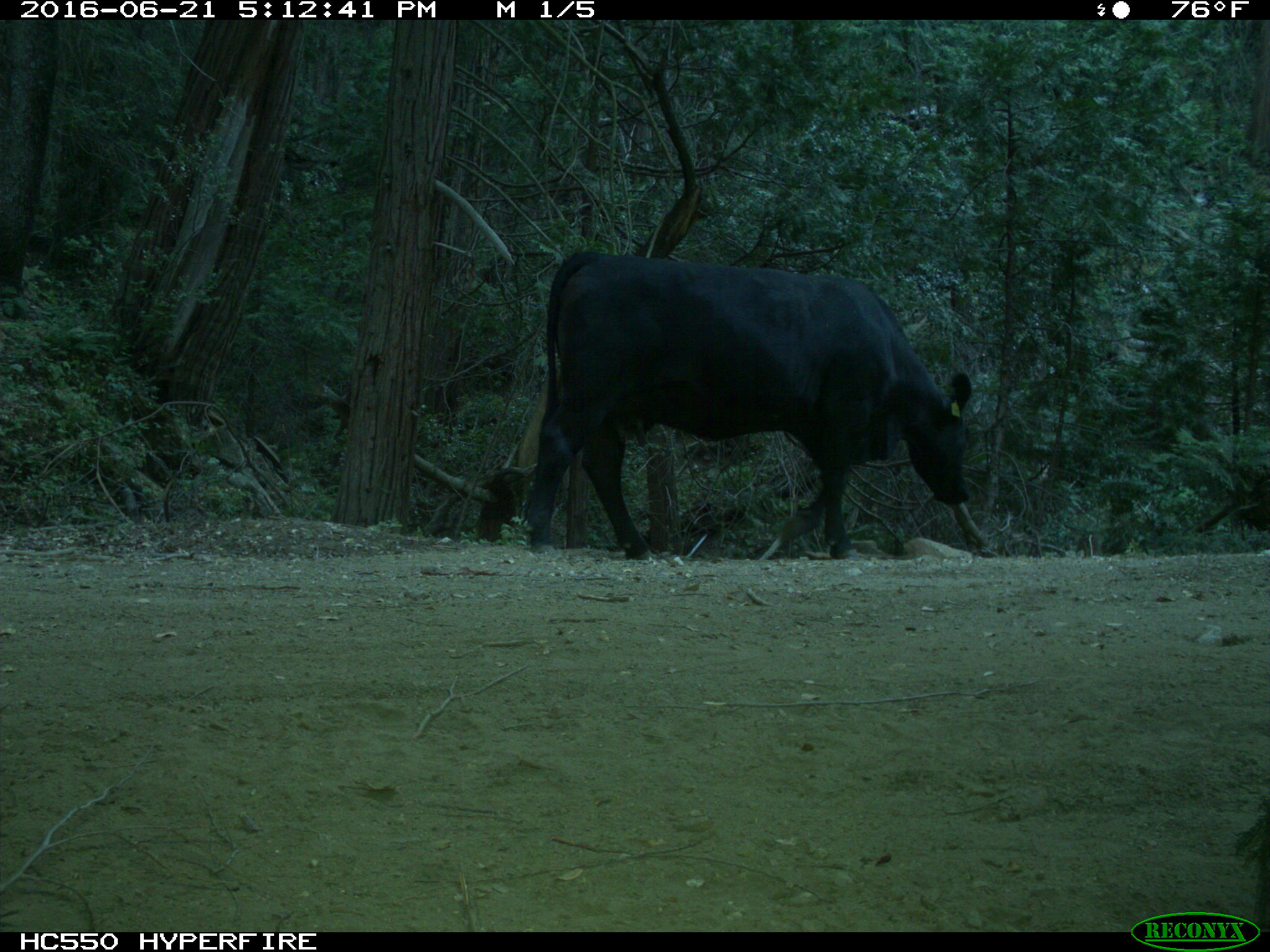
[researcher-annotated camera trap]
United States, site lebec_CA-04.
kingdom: Animalia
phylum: Chordata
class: Mammalia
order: Artiodactyla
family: Bovidae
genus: Bos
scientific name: Bos taurus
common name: domestic cow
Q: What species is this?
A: Bos taurus (domestic cow).